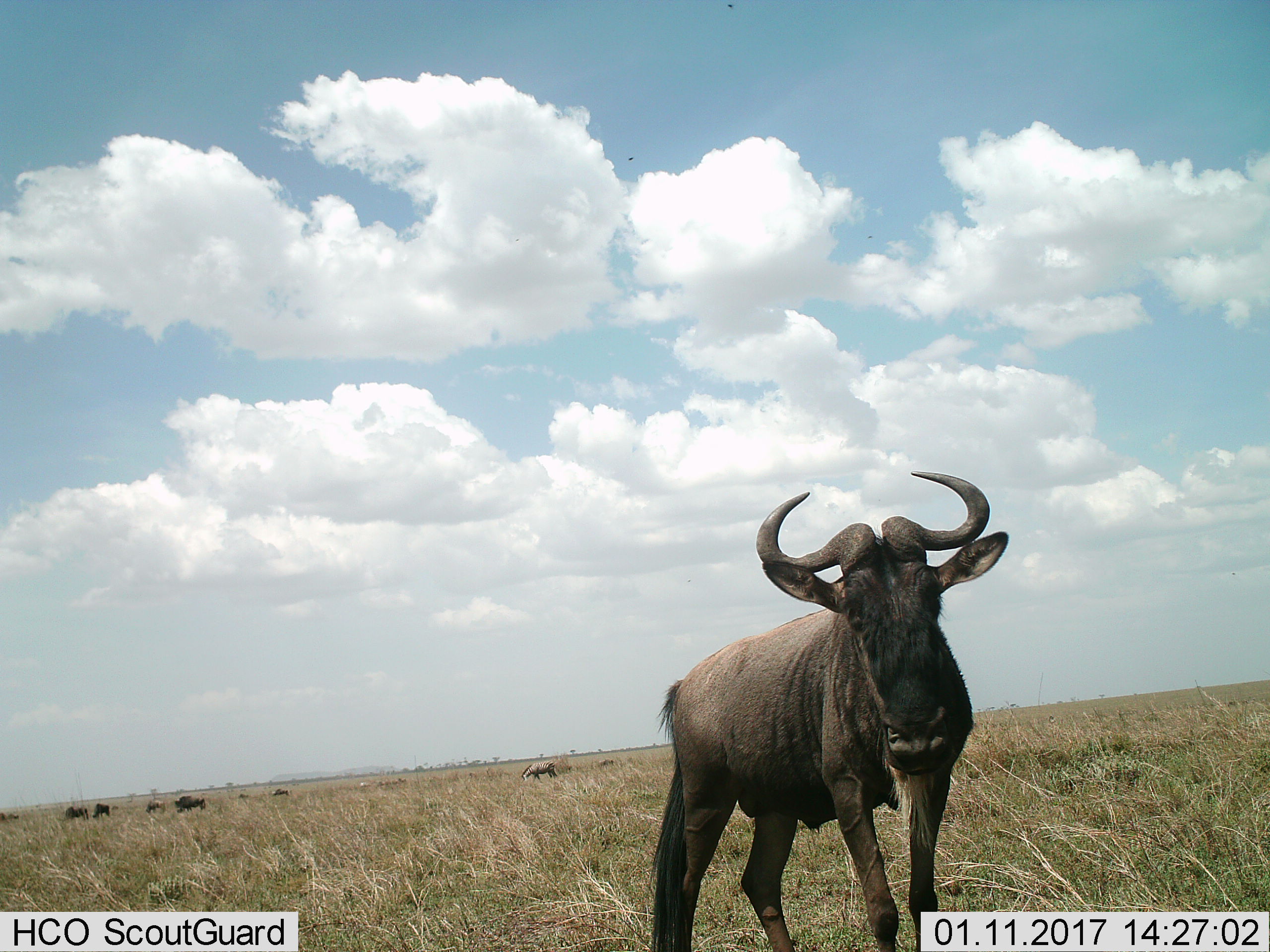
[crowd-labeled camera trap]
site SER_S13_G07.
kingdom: Animalia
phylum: Chordata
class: Mammalia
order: Artiodactyla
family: Bovidae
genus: Connochaetes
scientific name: Connochaetes taurinus taurinus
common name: blue wildebeest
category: wildebeestblue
Wildebeestblue (blue wildebeest) (Connochaetes taurinus taurinus), count 6. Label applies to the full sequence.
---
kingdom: Animalia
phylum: Chordata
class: Mammalia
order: Perissodactyla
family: Equidae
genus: Equus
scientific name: Equus quagga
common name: plains zebra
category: zebraplains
Zebraplains (plains zebra) (Equus quagga), count 1. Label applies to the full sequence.